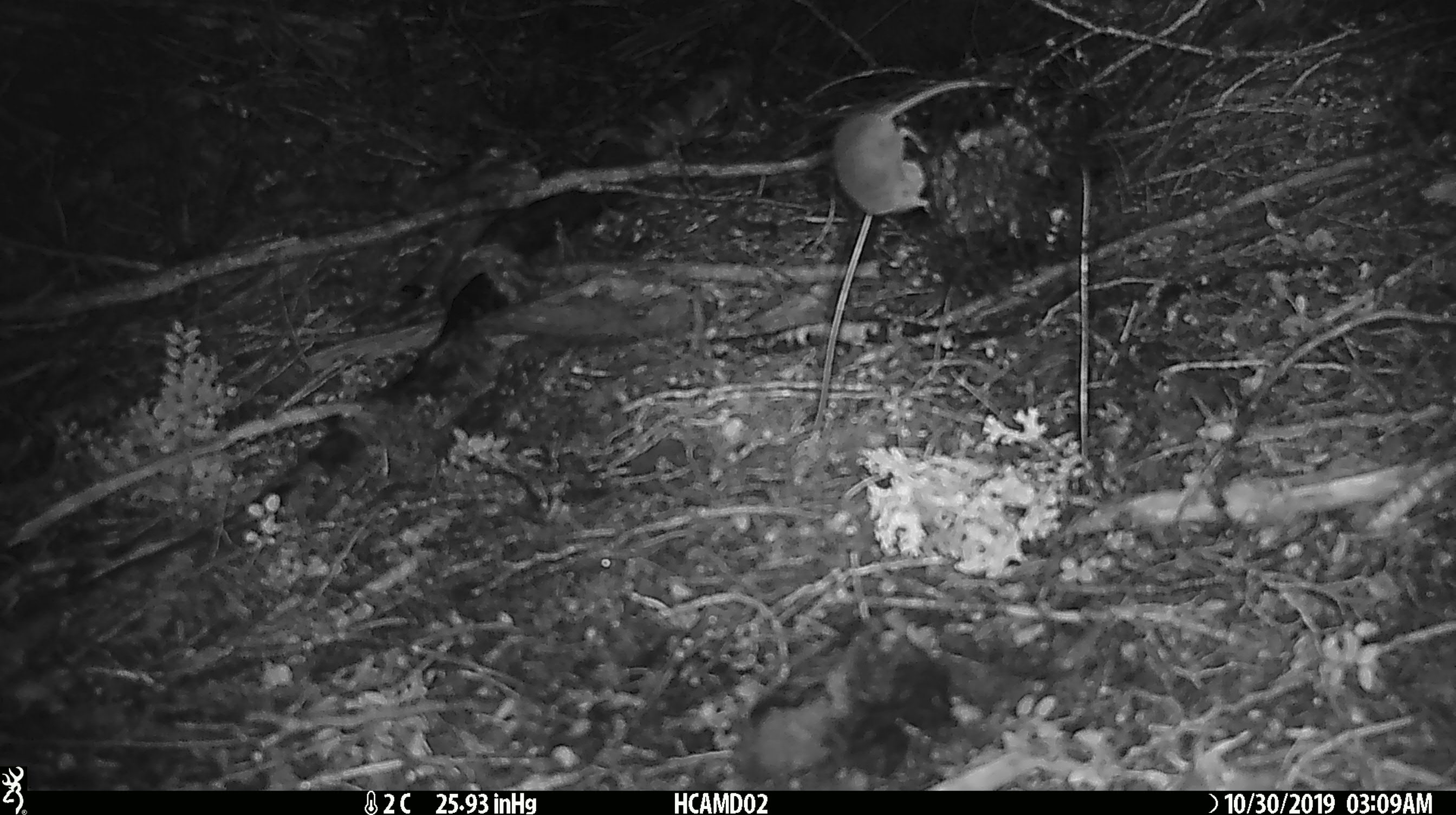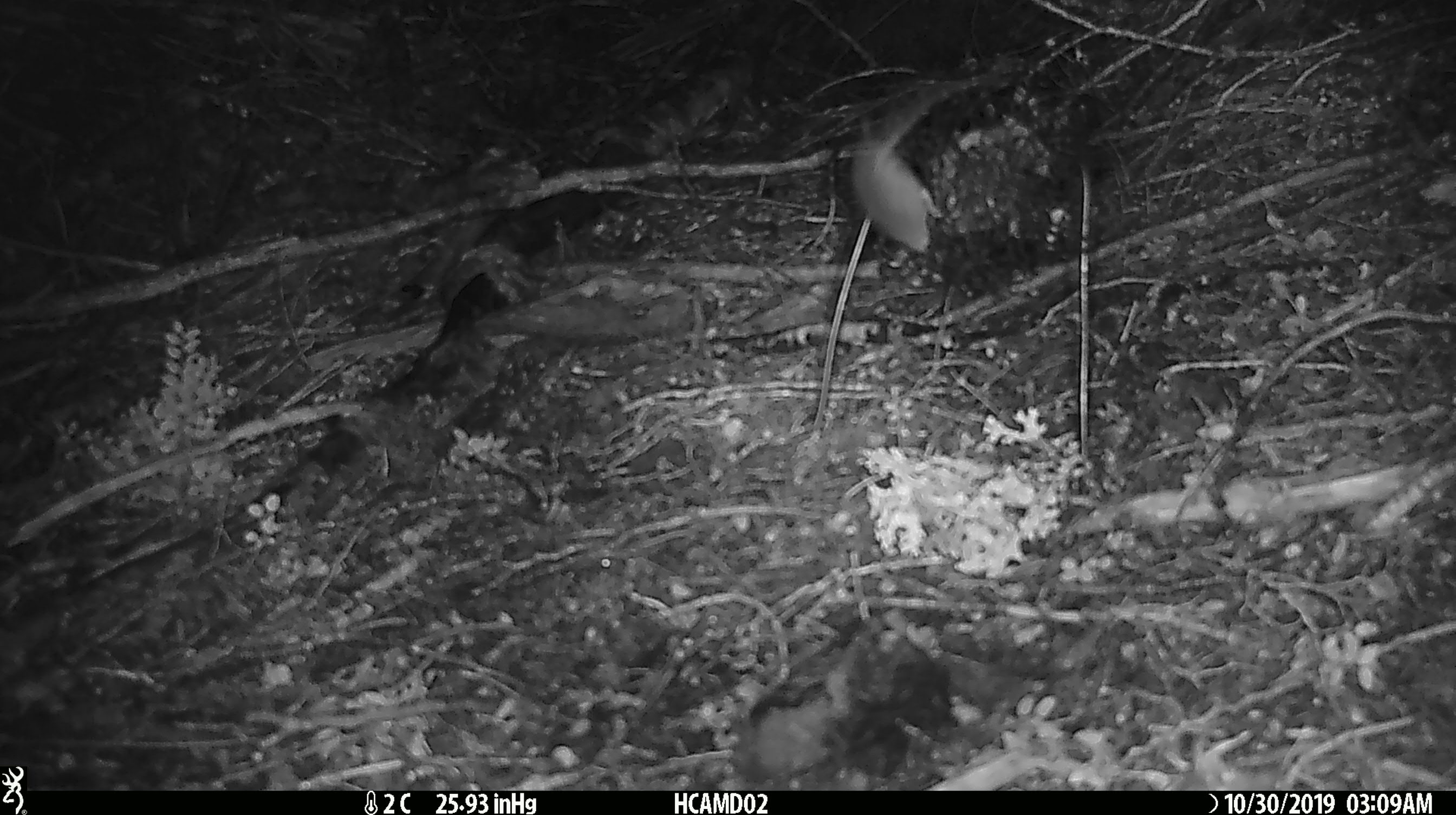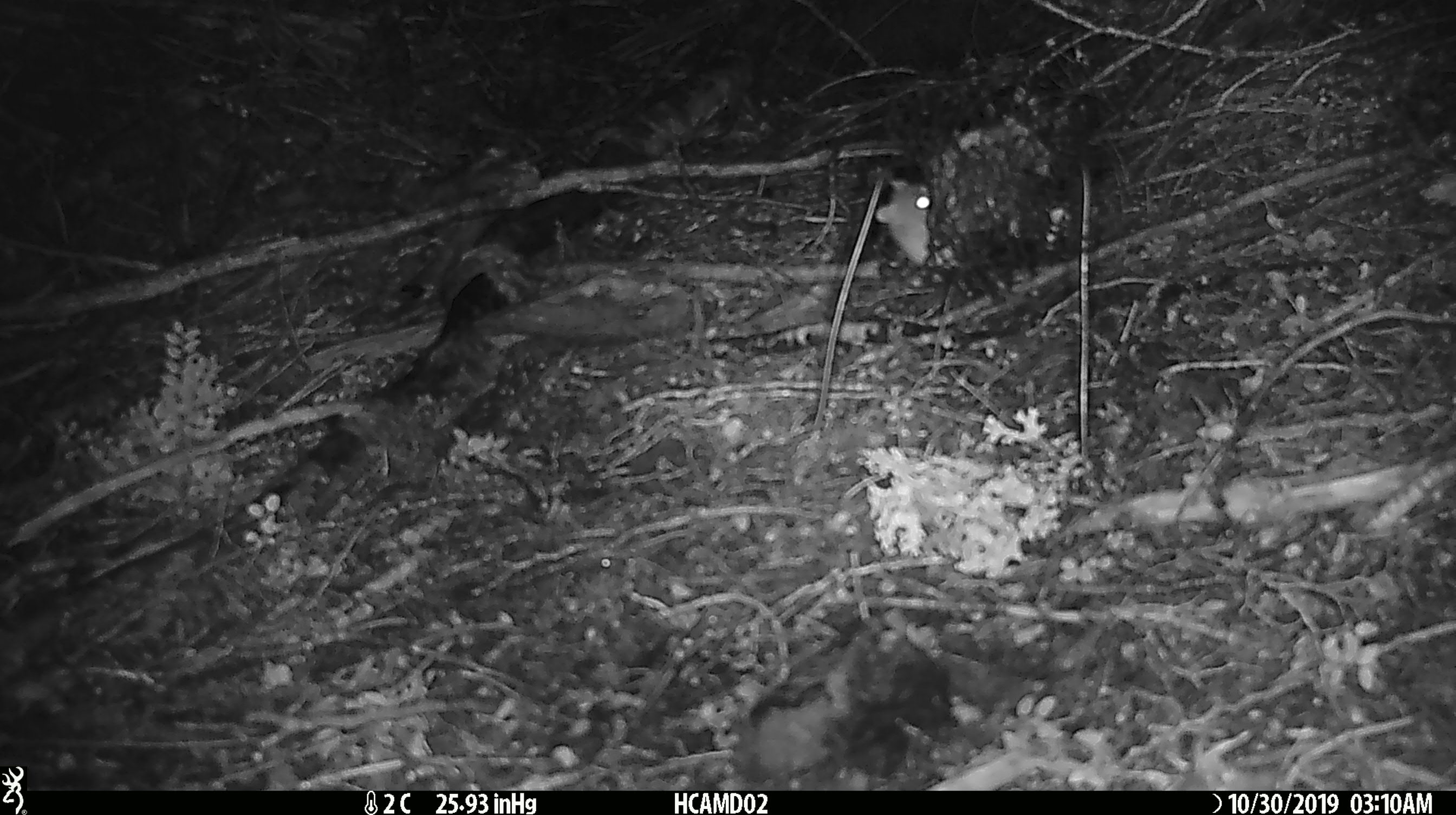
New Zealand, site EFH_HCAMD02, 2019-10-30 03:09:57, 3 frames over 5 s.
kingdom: Animalia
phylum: Chordata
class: Mammalia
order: Rodentia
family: Muridae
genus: Mus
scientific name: Mus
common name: mouse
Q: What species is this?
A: Mouse (Mus).